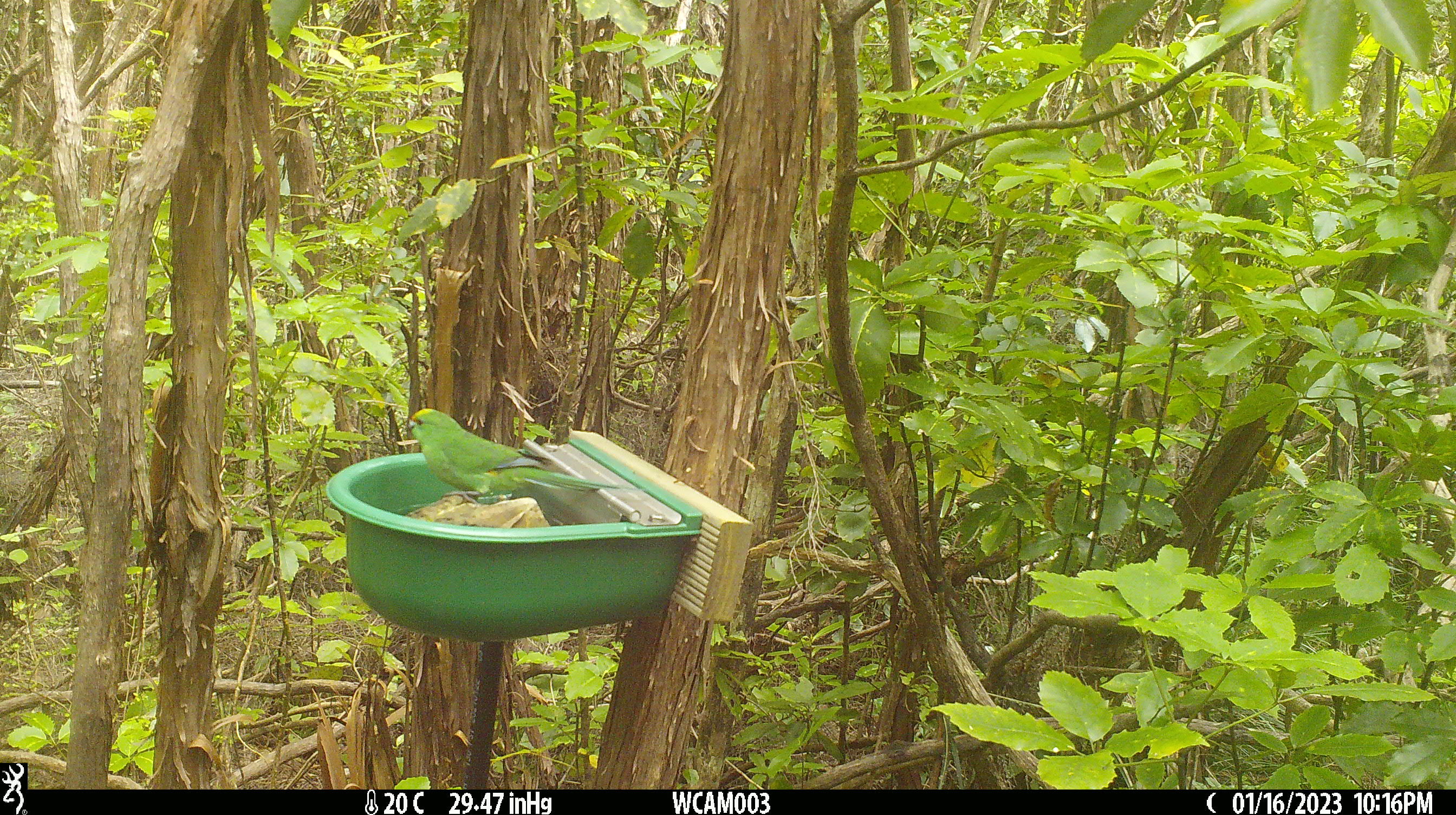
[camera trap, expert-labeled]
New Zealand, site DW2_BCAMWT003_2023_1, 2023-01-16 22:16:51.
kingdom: Animalia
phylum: Chordata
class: Aves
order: Psittaciformes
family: Psittaculidae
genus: Cyanoramphus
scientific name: Cyanoramphus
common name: parakeet